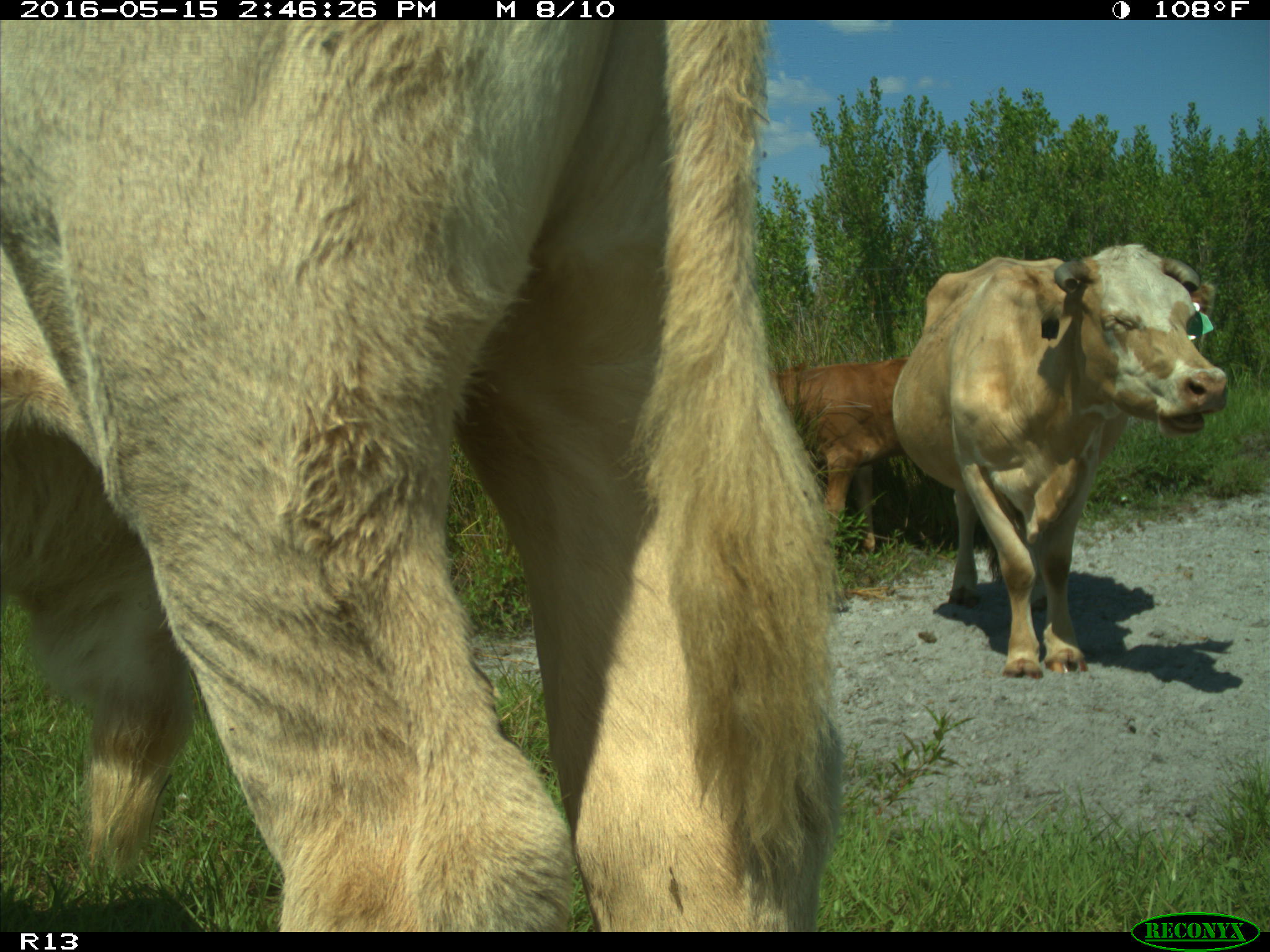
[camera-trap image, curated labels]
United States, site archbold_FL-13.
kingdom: Animalia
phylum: Chordata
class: Mammalia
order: Artiodactyla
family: Bovidae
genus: Bos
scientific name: Bos taurus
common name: domestic cow